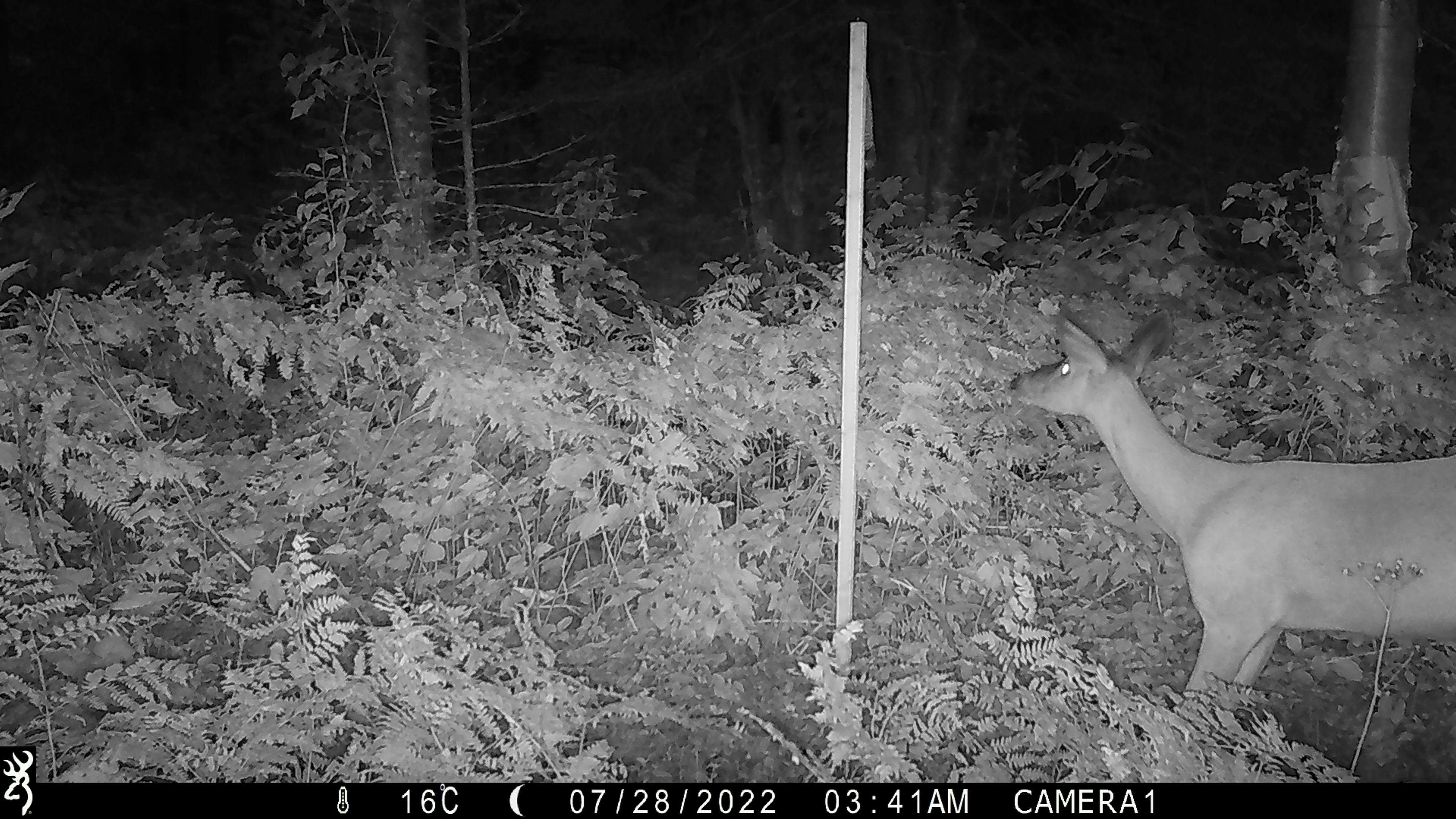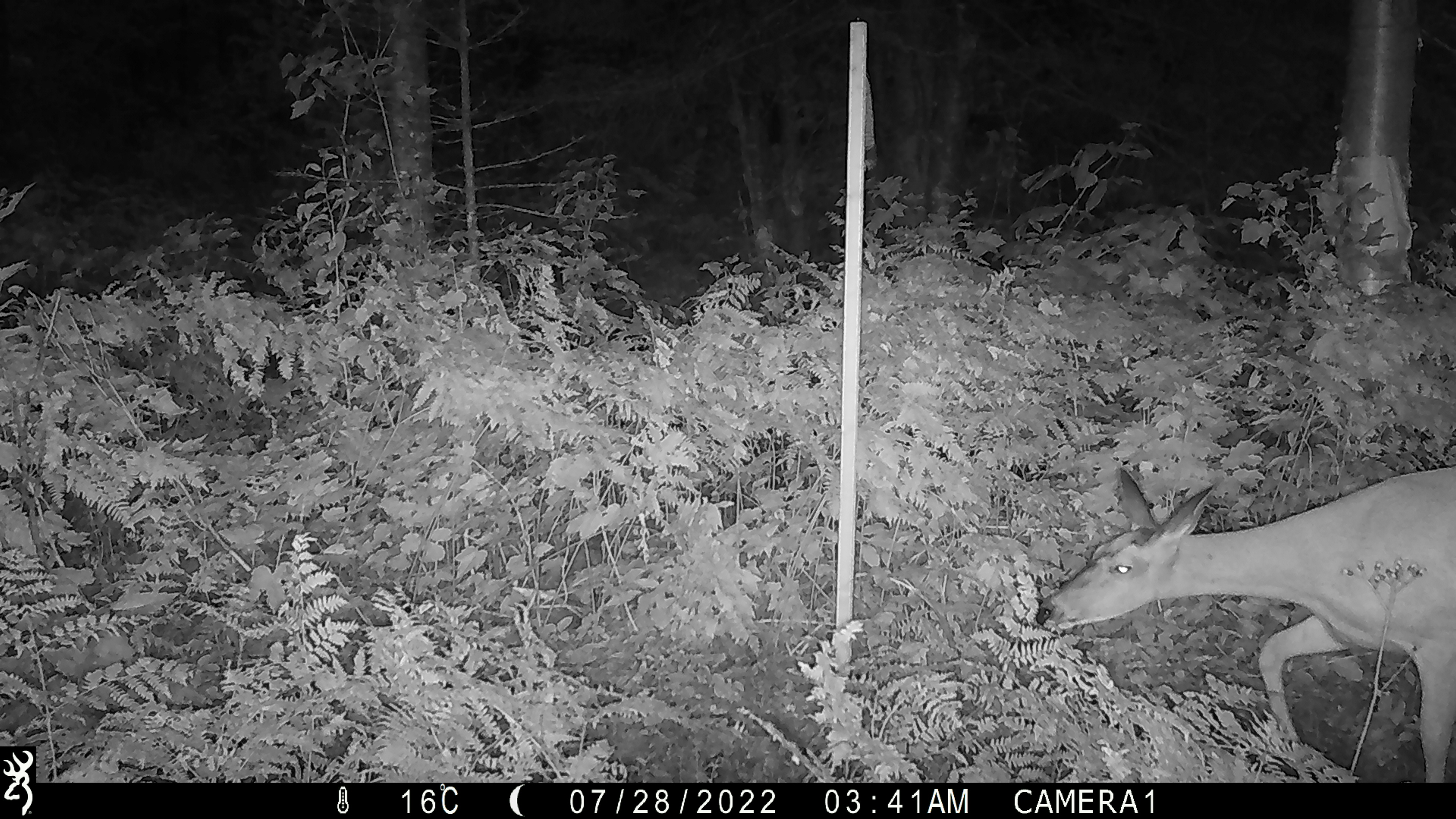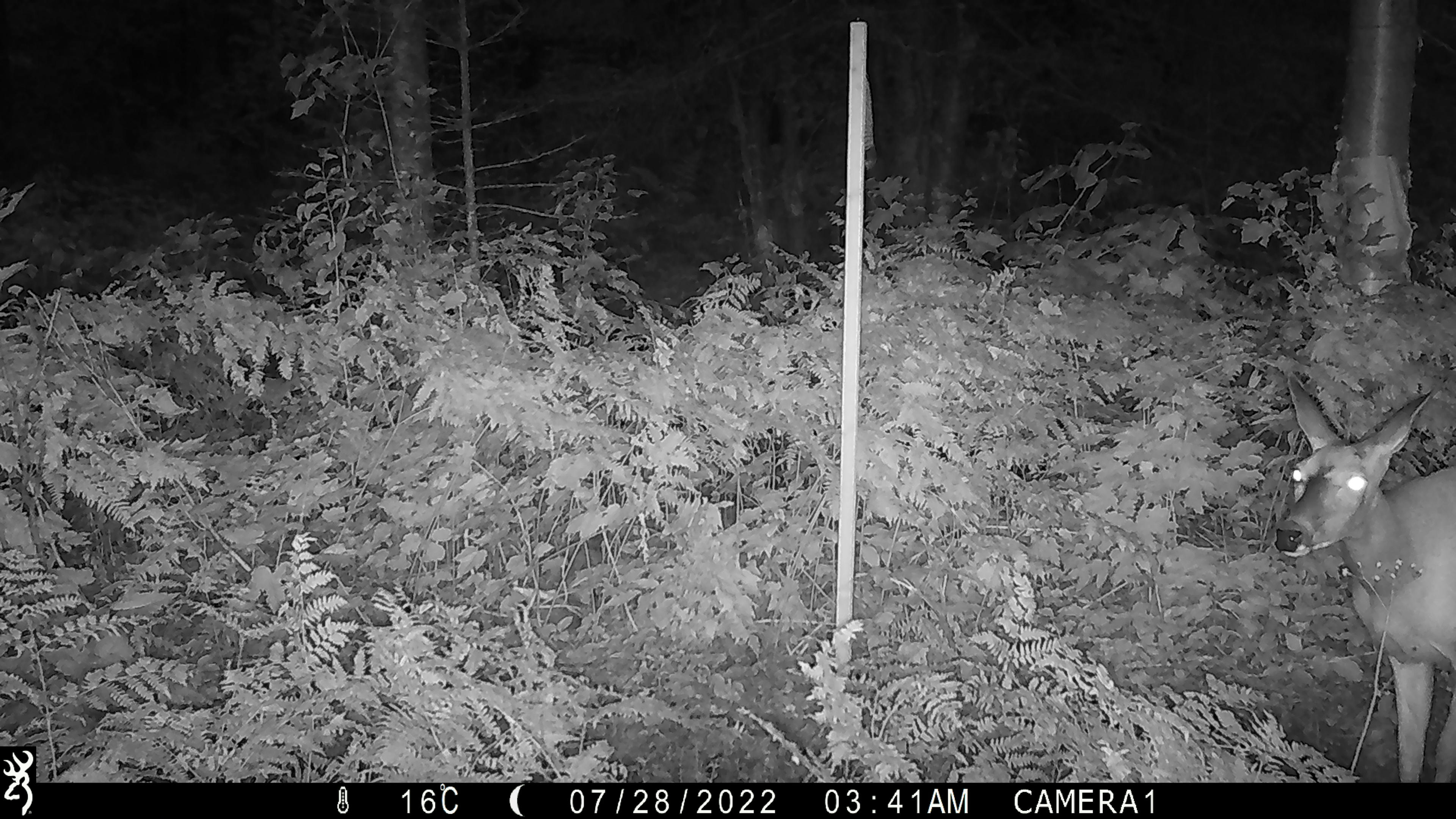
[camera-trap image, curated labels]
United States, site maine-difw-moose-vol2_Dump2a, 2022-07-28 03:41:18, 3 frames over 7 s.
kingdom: Animalia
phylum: Chordata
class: Mammalia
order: Artiodactyla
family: Cervidae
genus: Odocoileus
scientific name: Odocoileus virginianus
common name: white-tailed deer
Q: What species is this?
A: White-tailed deer (Odocoileus virginianus).